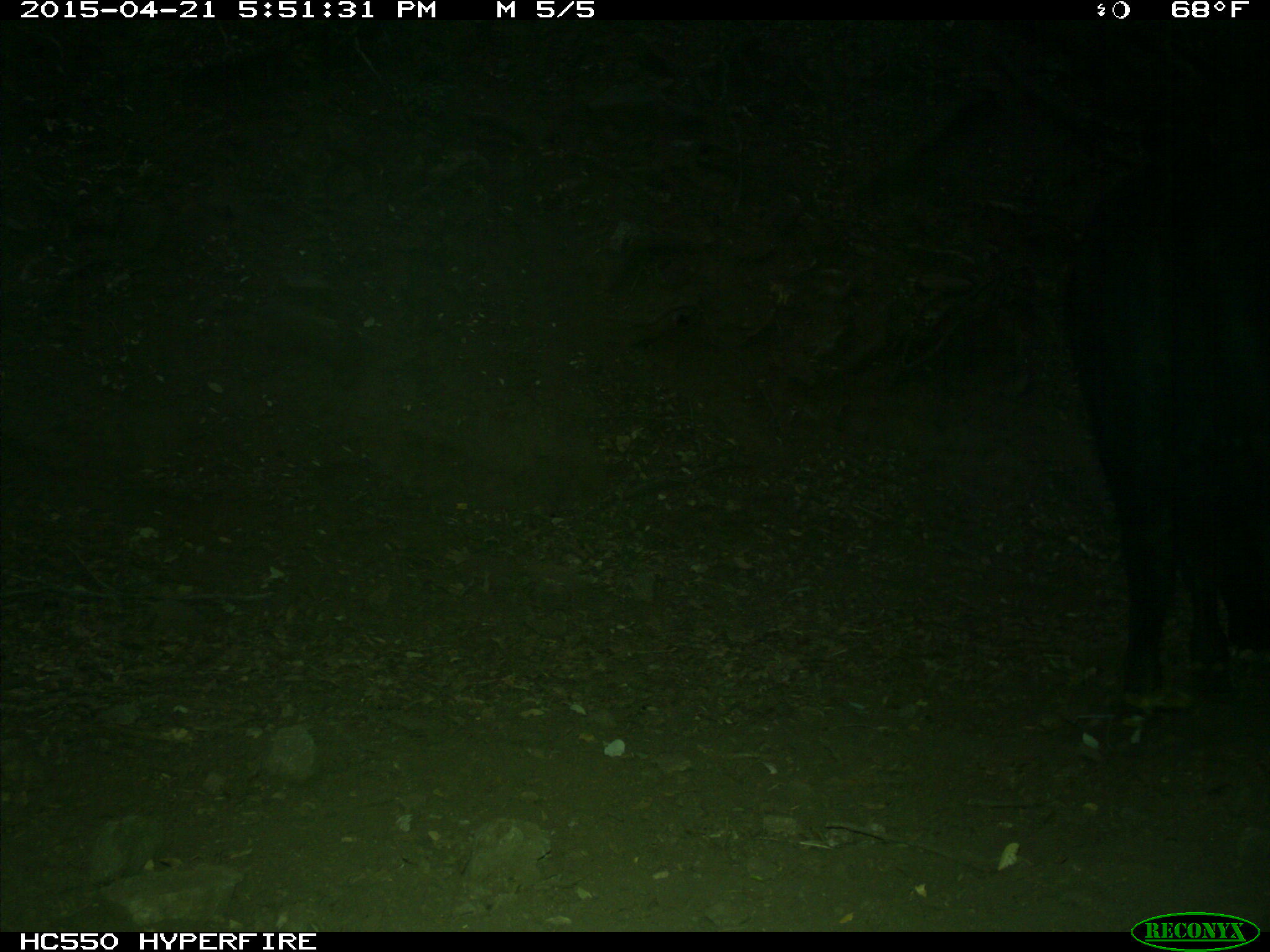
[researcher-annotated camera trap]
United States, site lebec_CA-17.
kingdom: Animalia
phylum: Chordata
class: Mammalia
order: Artiodactyla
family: Bovidae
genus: Bos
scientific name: Bos taurus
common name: domestic cow